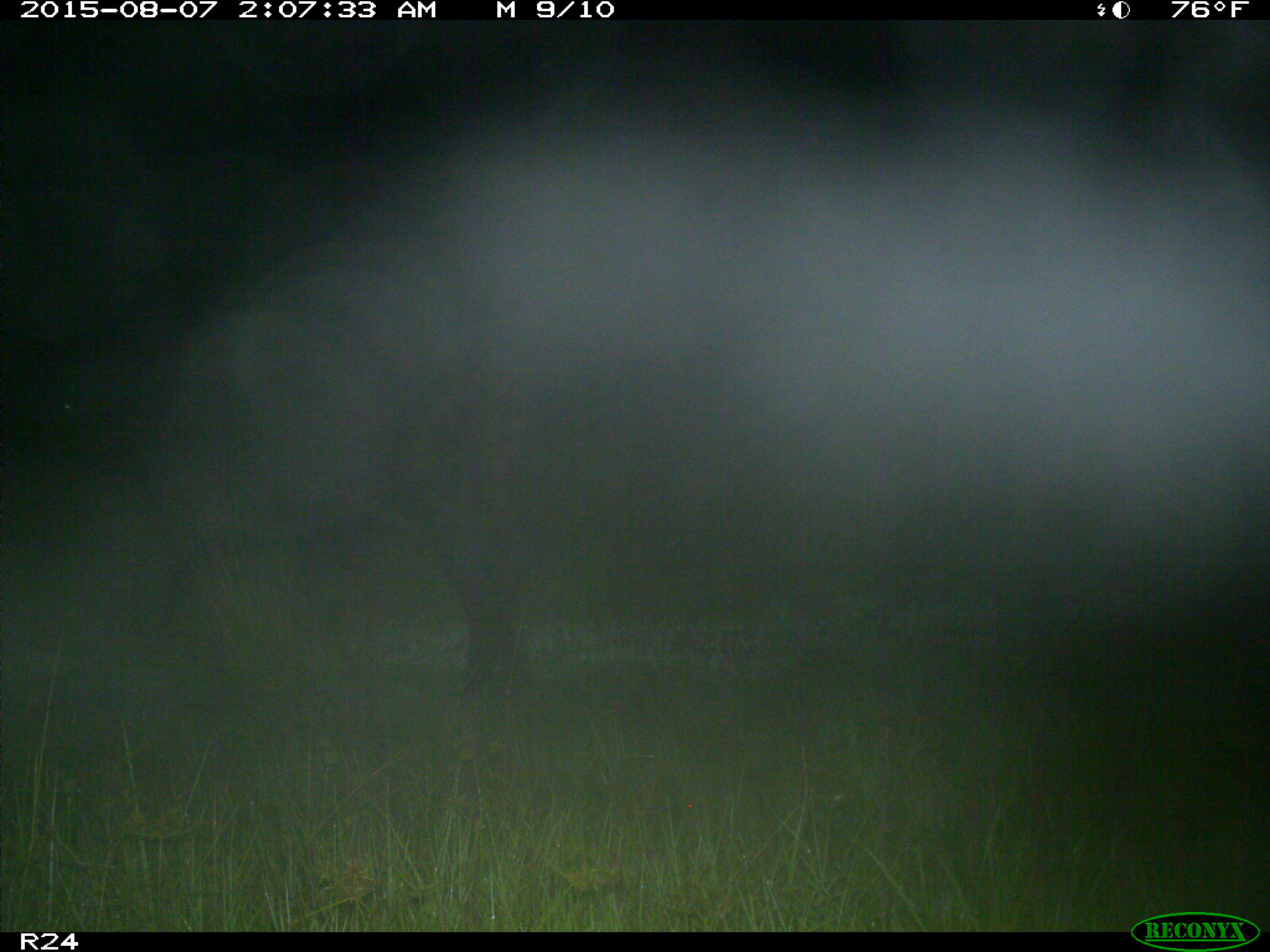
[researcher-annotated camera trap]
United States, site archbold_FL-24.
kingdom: Animalia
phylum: Chordata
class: Mammalia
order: Artiodactyla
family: Bovidae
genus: Bos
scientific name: Bos taurus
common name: domestic cow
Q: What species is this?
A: Bos taurus (domestic cow).